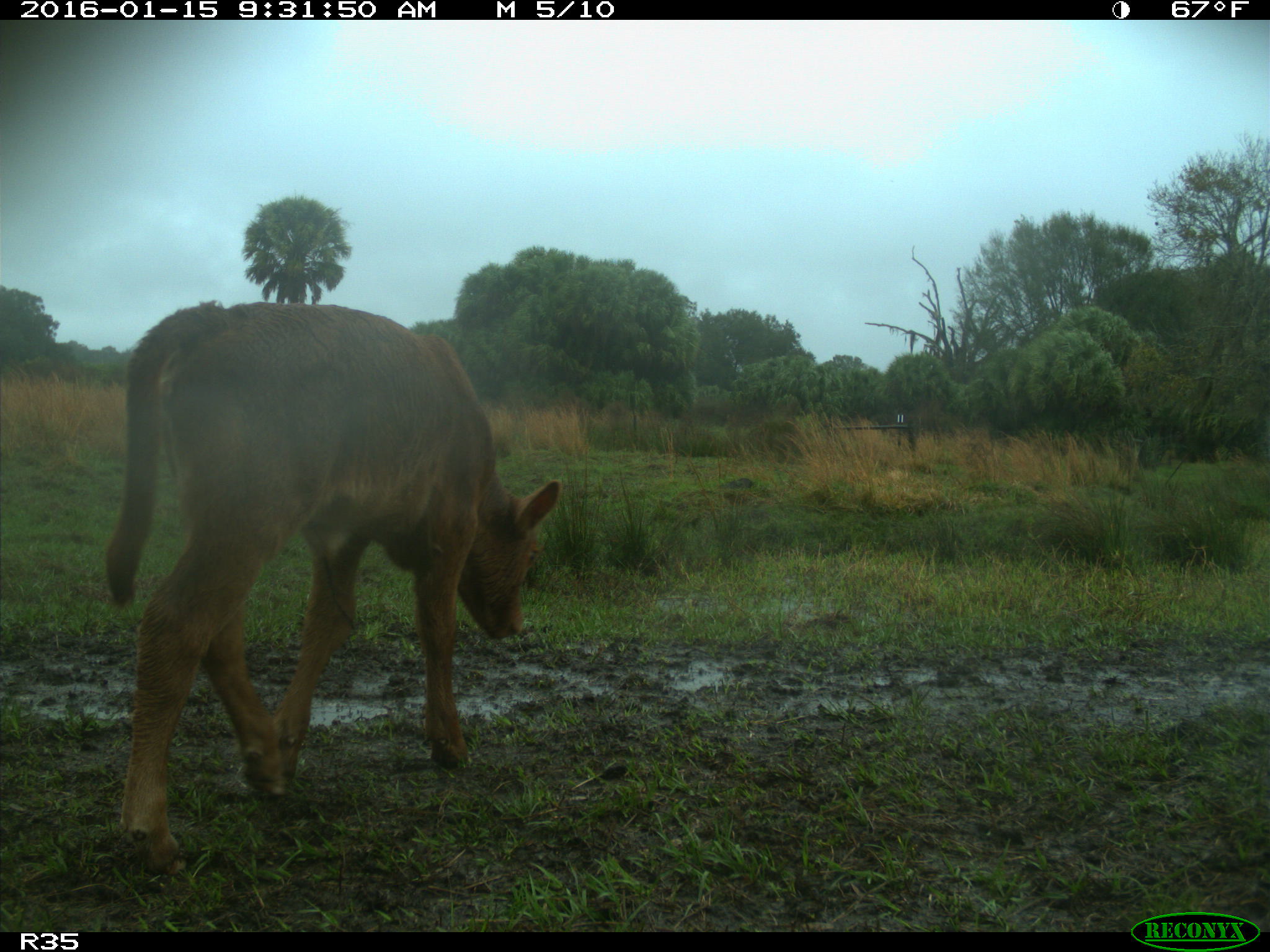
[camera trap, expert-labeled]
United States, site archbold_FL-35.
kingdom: Animalia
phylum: Chordata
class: Mammalia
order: Artiodactyla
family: Bovidae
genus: Bos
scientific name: Bos taurus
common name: domestic cow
Bos taurus (domestic cow).